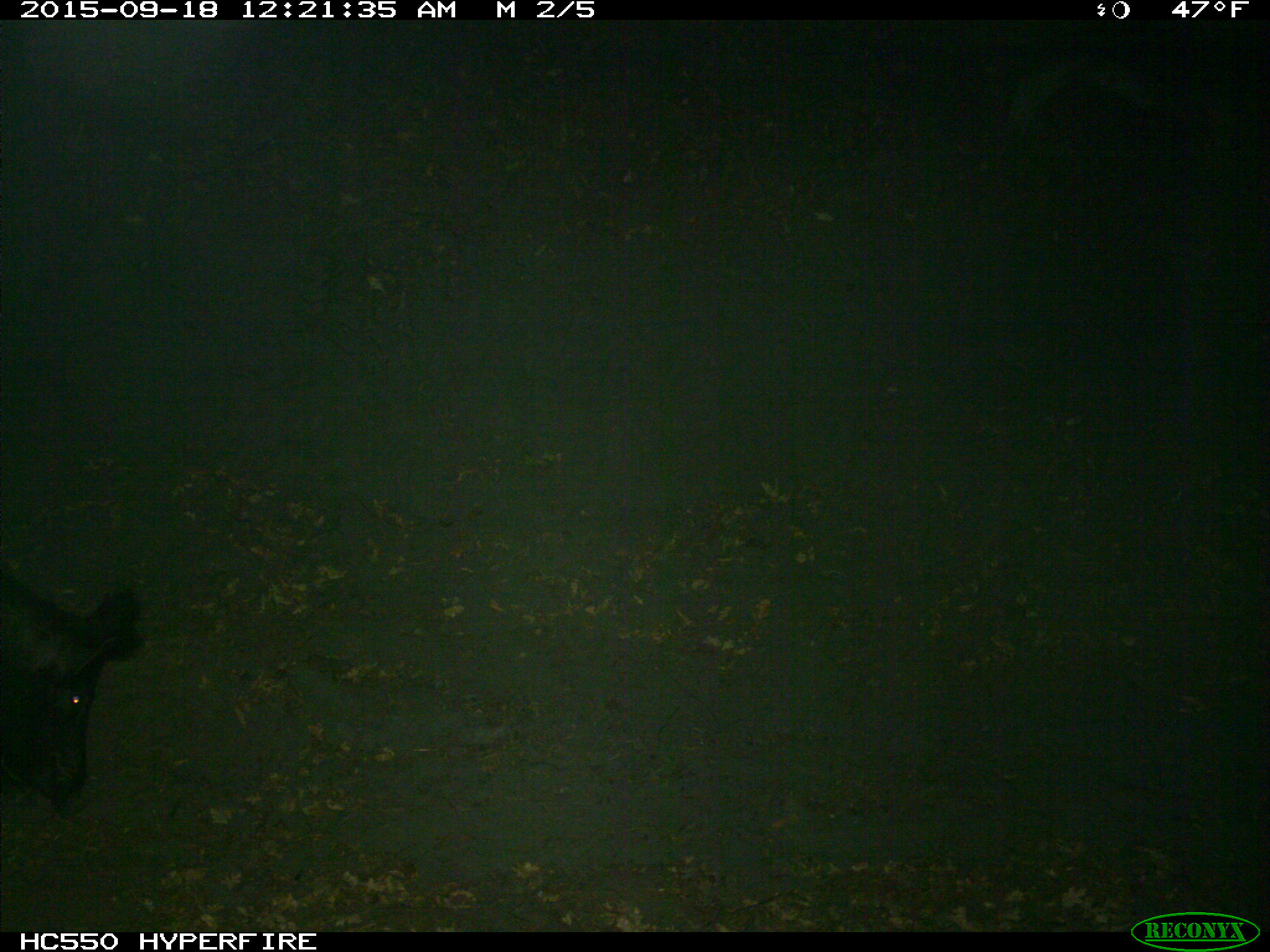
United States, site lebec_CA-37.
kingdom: Animalia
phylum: Chordata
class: Mammalia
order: Artiodactyla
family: Suidae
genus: Sus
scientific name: Sus scrofa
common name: wild boar